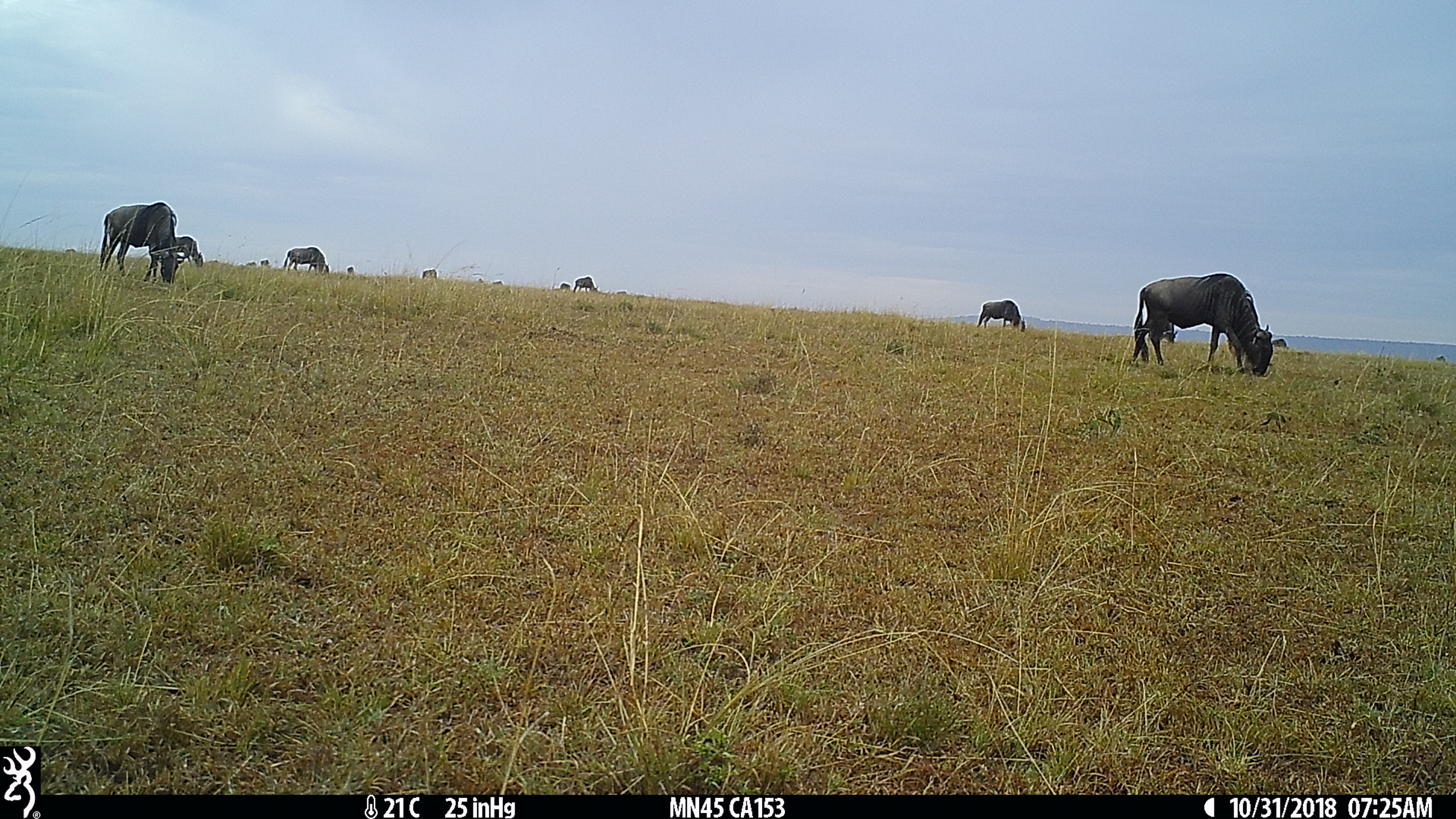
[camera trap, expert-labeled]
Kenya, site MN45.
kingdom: Animalia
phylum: Chordata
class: Mammalia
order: Artiodactyla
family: Bovidae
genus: Connochaetes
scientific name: Connochaetes taurinus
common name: blue wildebeest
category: wildebeest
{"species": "wildebeest (blue wildebeest) (Connochaetes taurinus)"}